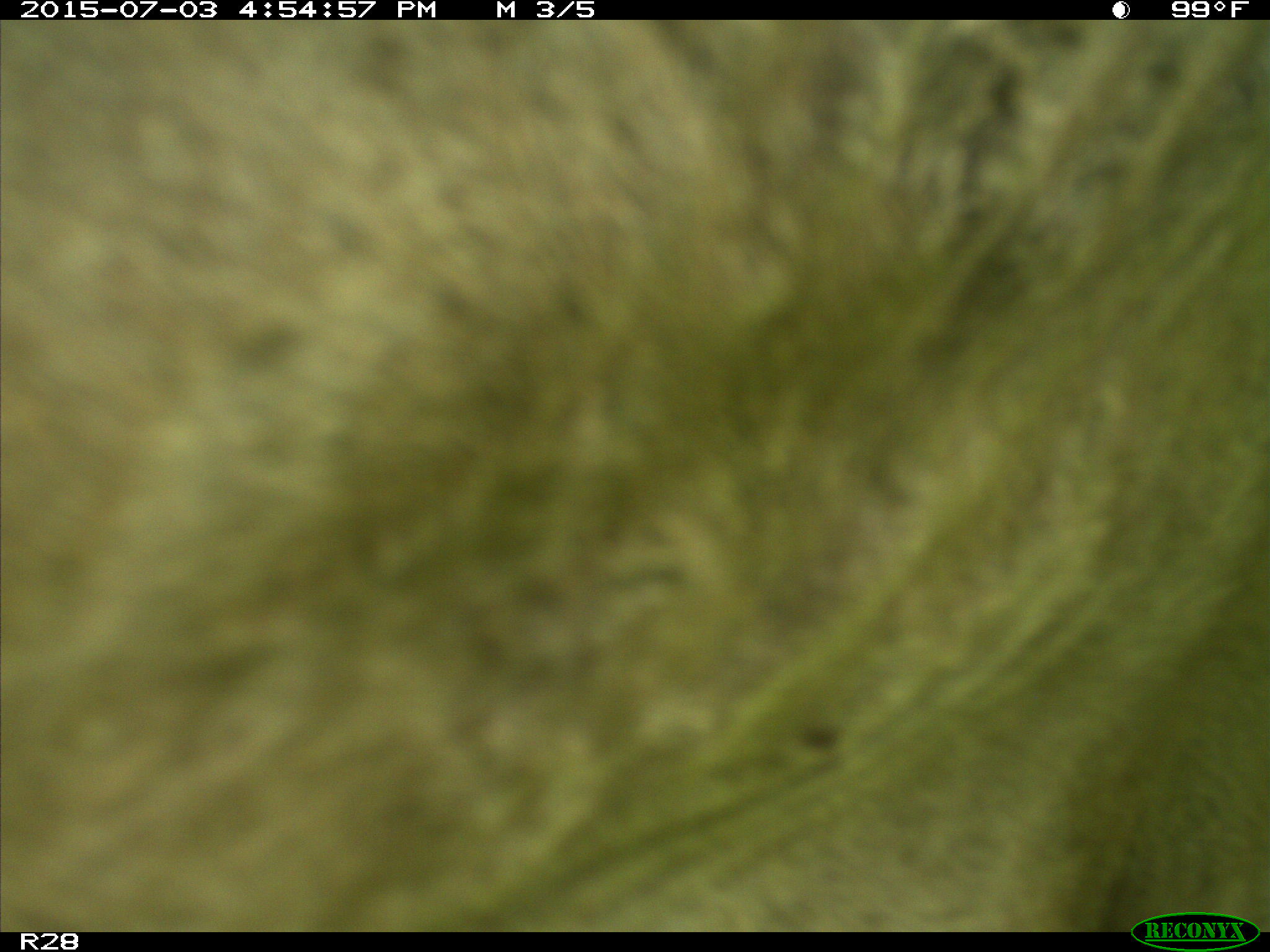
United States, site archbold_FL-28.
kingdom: Animalia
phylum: Chordata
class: Mammalia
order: Artiodactyla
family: Bovidae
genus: Bos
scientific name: Bos taurus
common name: domestic cow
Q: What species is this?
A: Bos taurus (domestic cow).